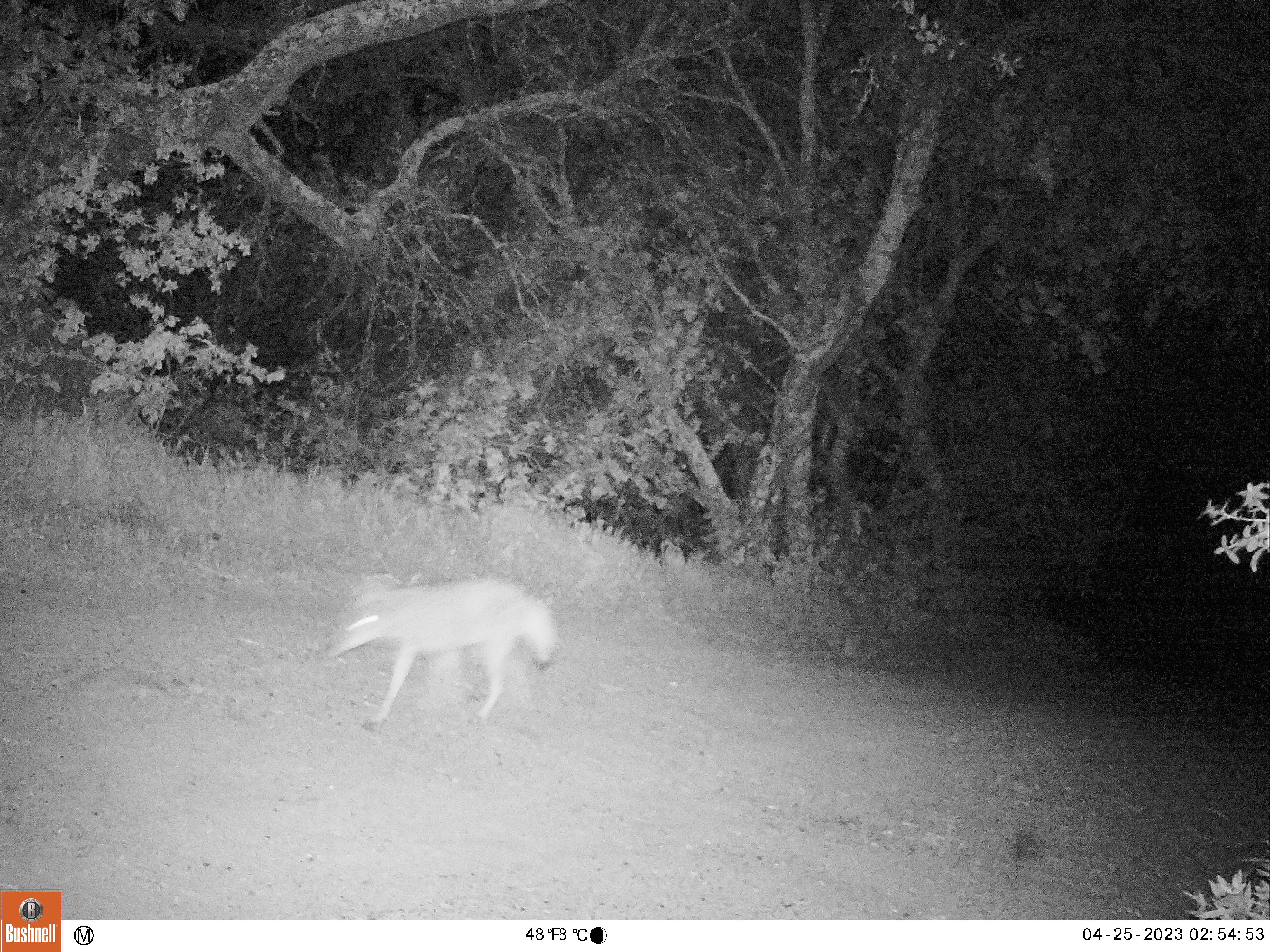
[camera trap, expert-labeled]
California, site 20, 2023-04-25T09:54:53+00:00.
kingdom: Animalia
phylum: Chordata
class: Mammalia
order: Carnivora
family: Canidae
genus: Canis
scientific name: Canis latrans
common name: coyote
Coyote (Canis latrans).